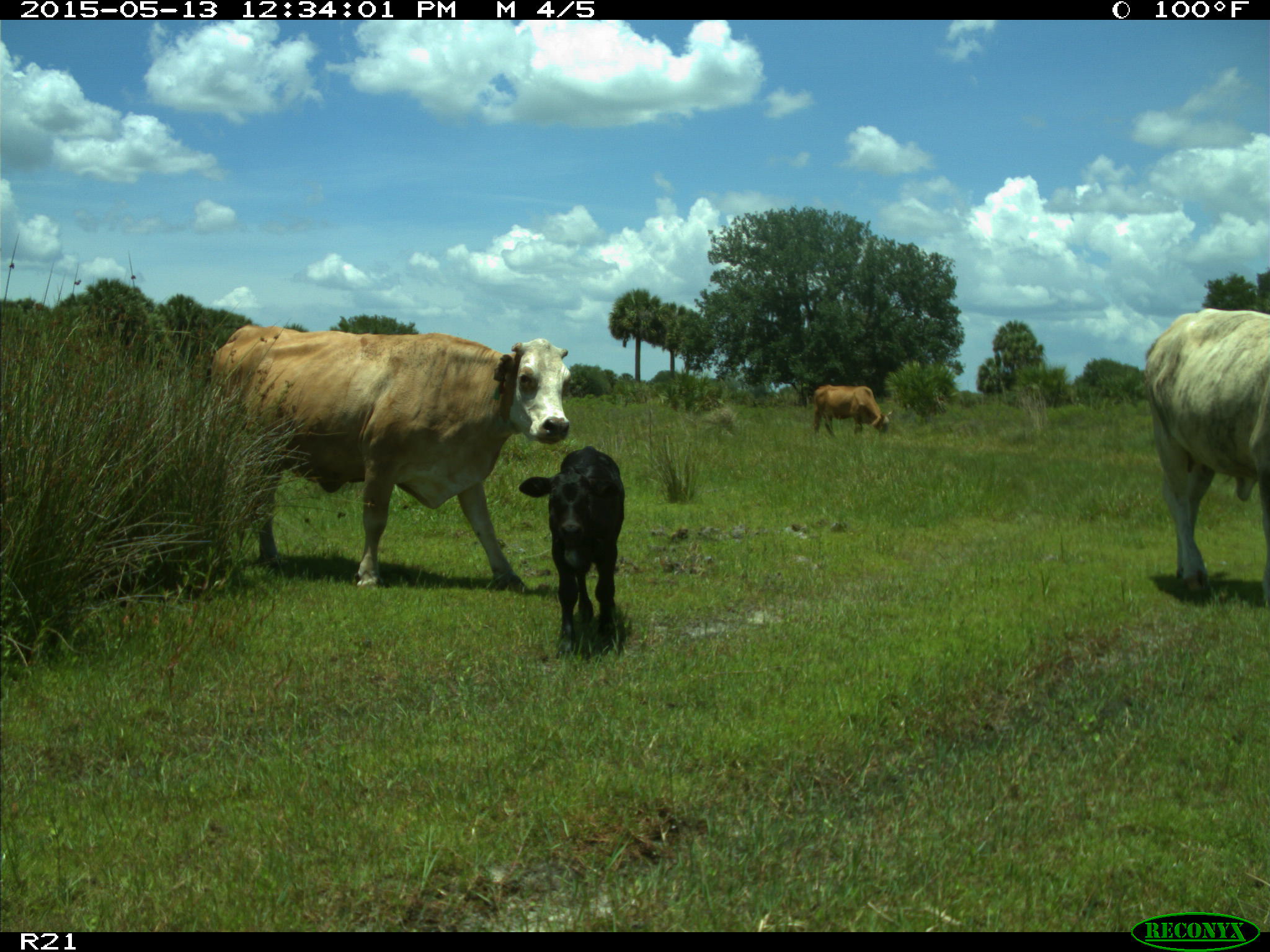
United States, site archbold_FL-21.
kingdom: Animalia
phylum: Chordata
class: Mammalia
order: Artiodactyla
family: Bovidae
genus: Bos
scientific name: Bos taurus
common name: domestic cow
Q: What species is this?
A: Bos taurus (domestic cow).